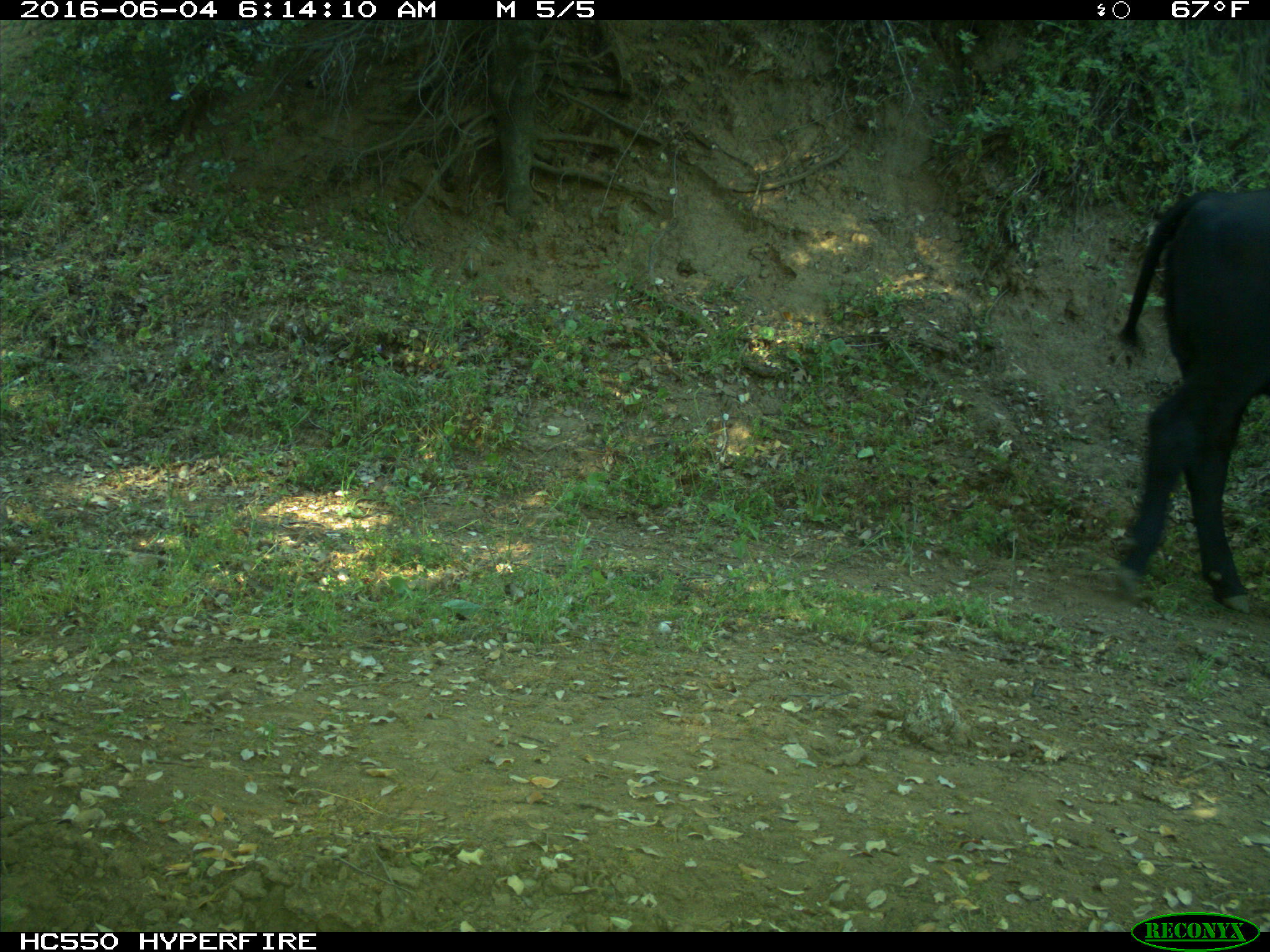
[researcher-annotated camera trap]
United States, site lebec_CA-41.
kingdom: Animalia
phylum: Chordata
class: Mammalia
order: Artiodactyla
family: Bovidae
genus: Bos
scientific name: Bos taurus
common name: domestic cow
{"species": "Bos taurus (domestic cow)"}